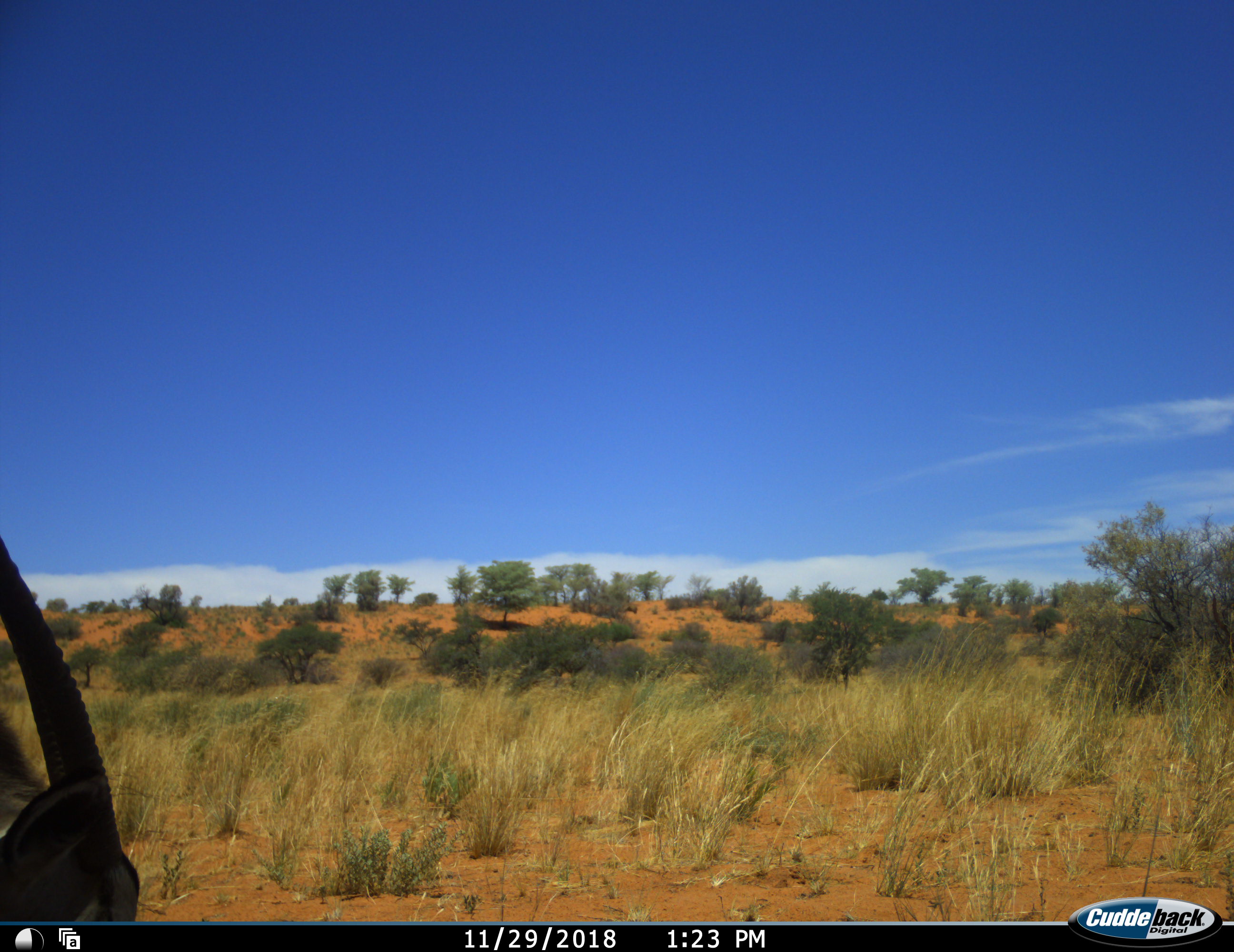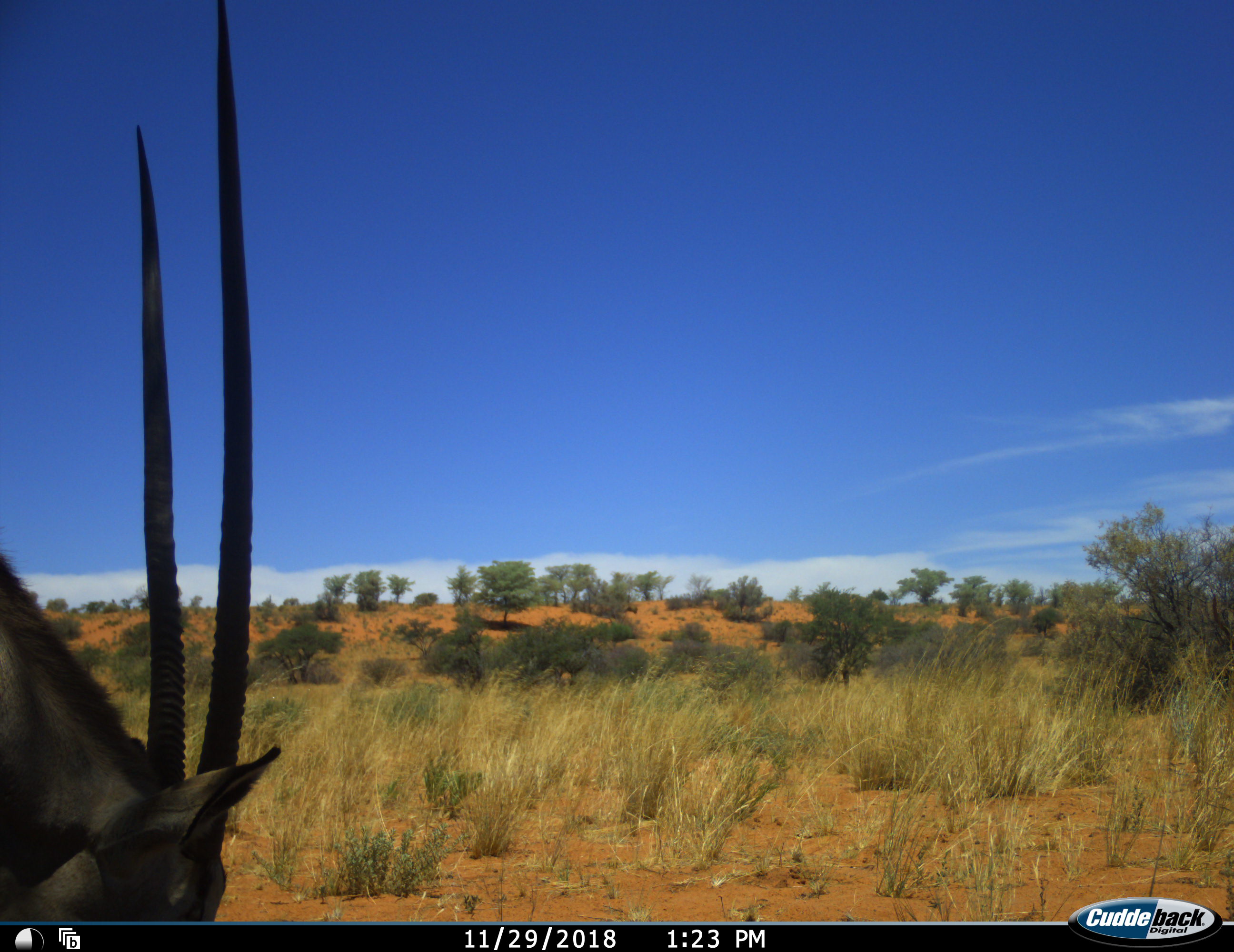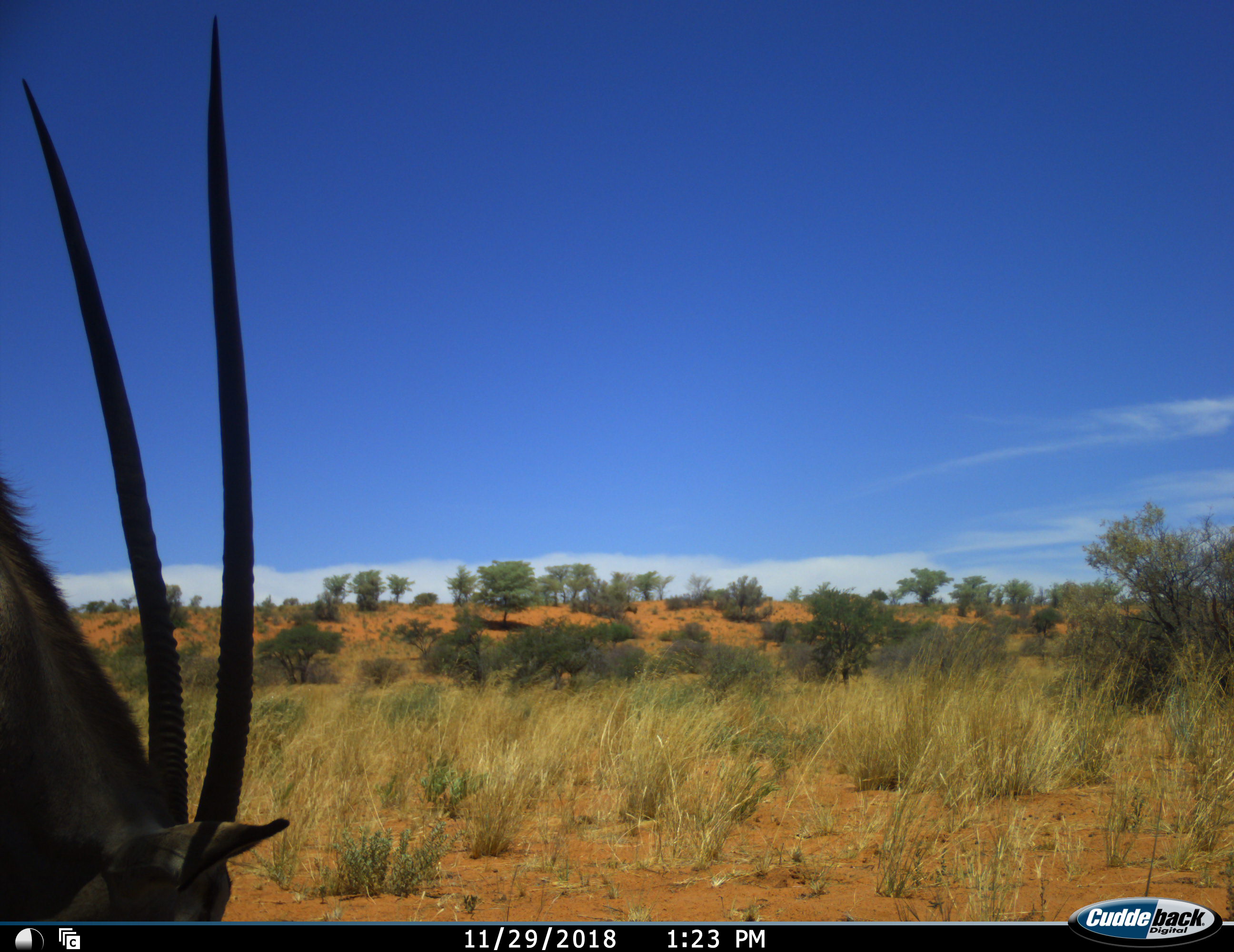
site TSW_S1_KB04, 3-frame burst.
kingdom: Animalia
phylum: Chordata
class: Mammalia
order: Artiodactyla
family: Bovidae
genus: Oryx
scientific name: Oryx gazella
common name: gemsbok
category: oryx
Oryx (gemsbok) (Oryx gazella), count 1. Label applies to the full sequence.